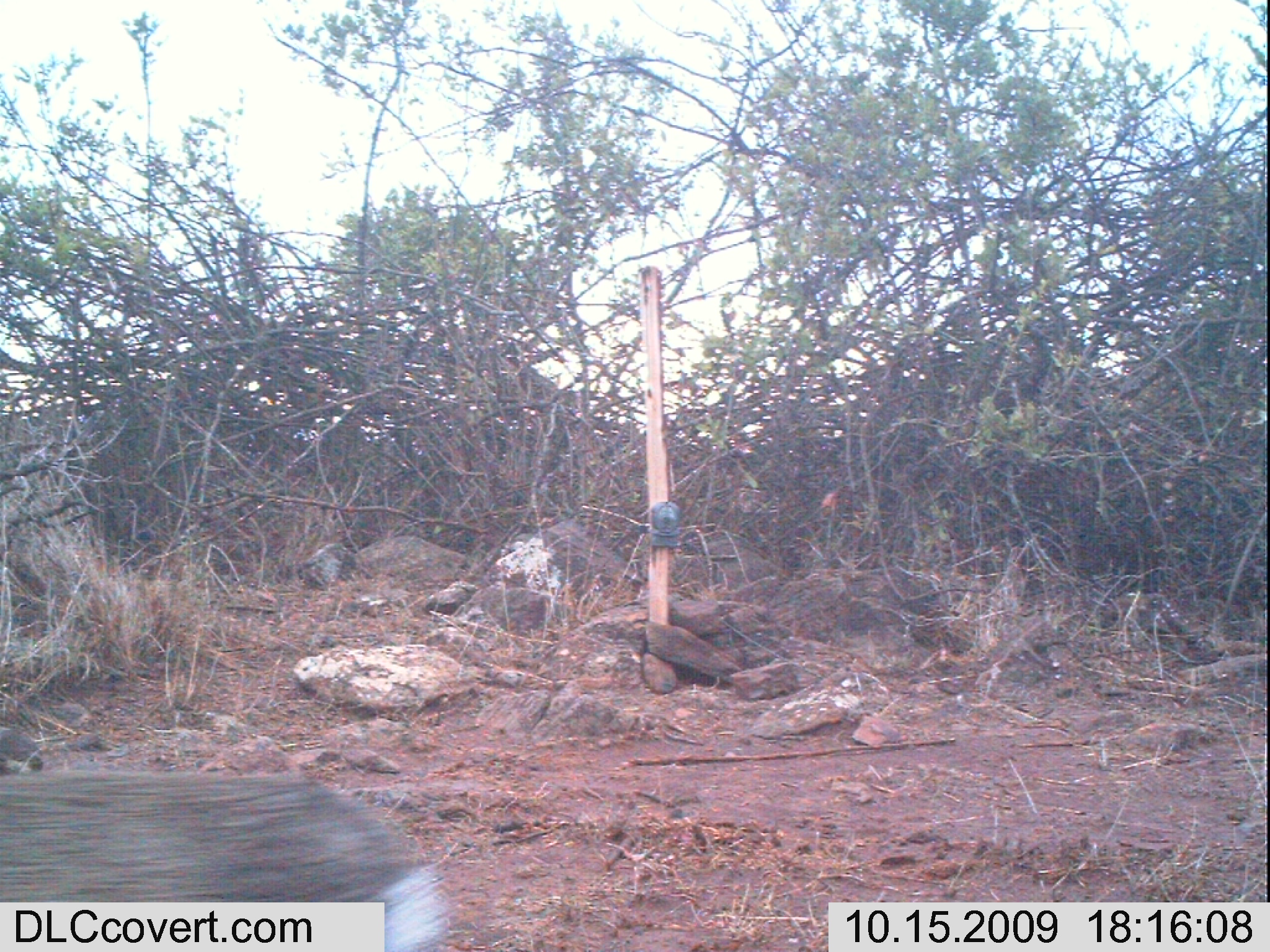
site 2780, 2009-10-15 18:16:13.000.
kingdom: Animalia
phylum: Chordata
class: Mammalia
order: Artiodactyla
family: Bovidae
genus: Madoqua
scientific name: Madoqua guentheri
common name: günther's dik-dik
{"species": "Madoqua guentheri (günther's dik-dik)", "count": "1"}